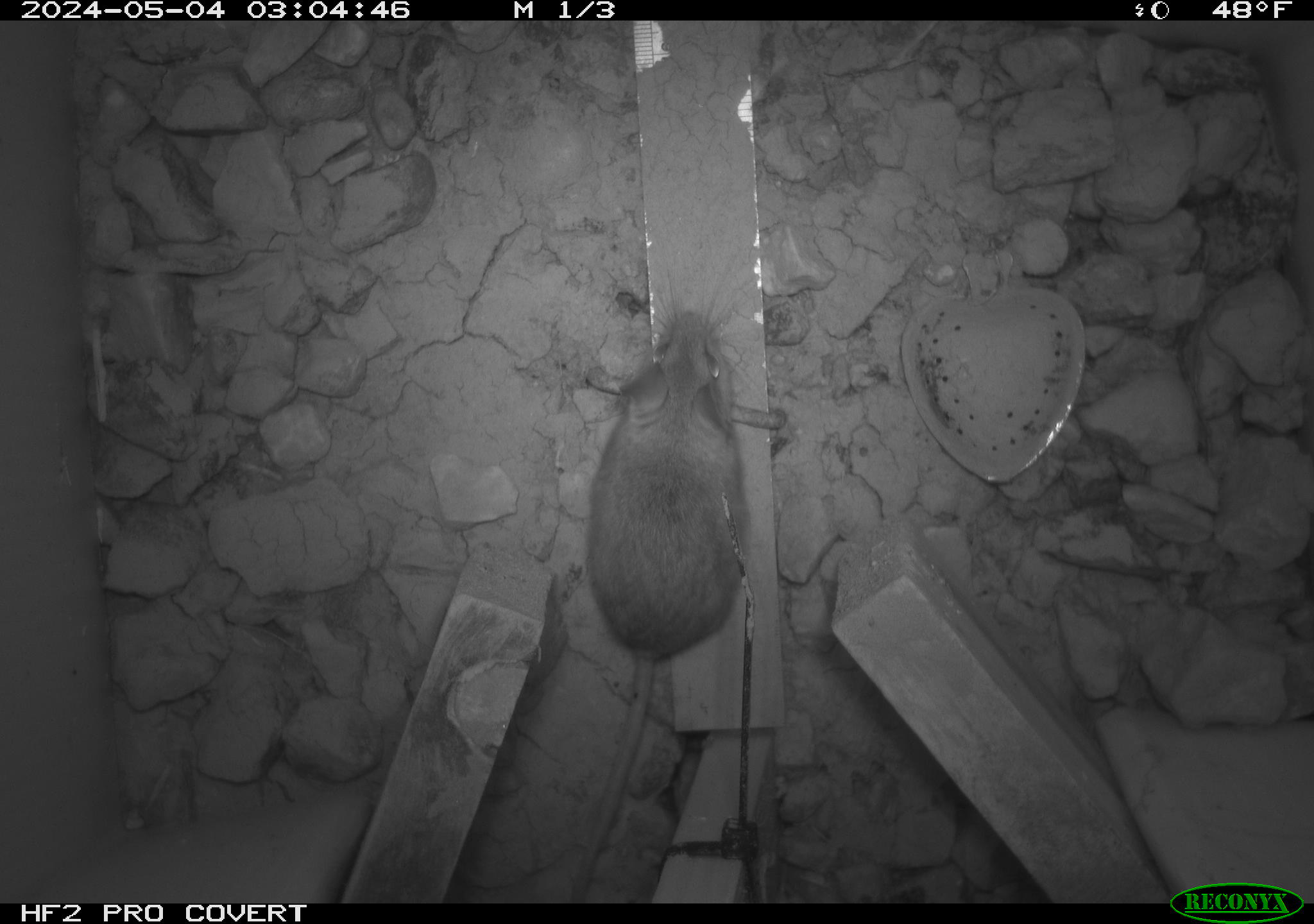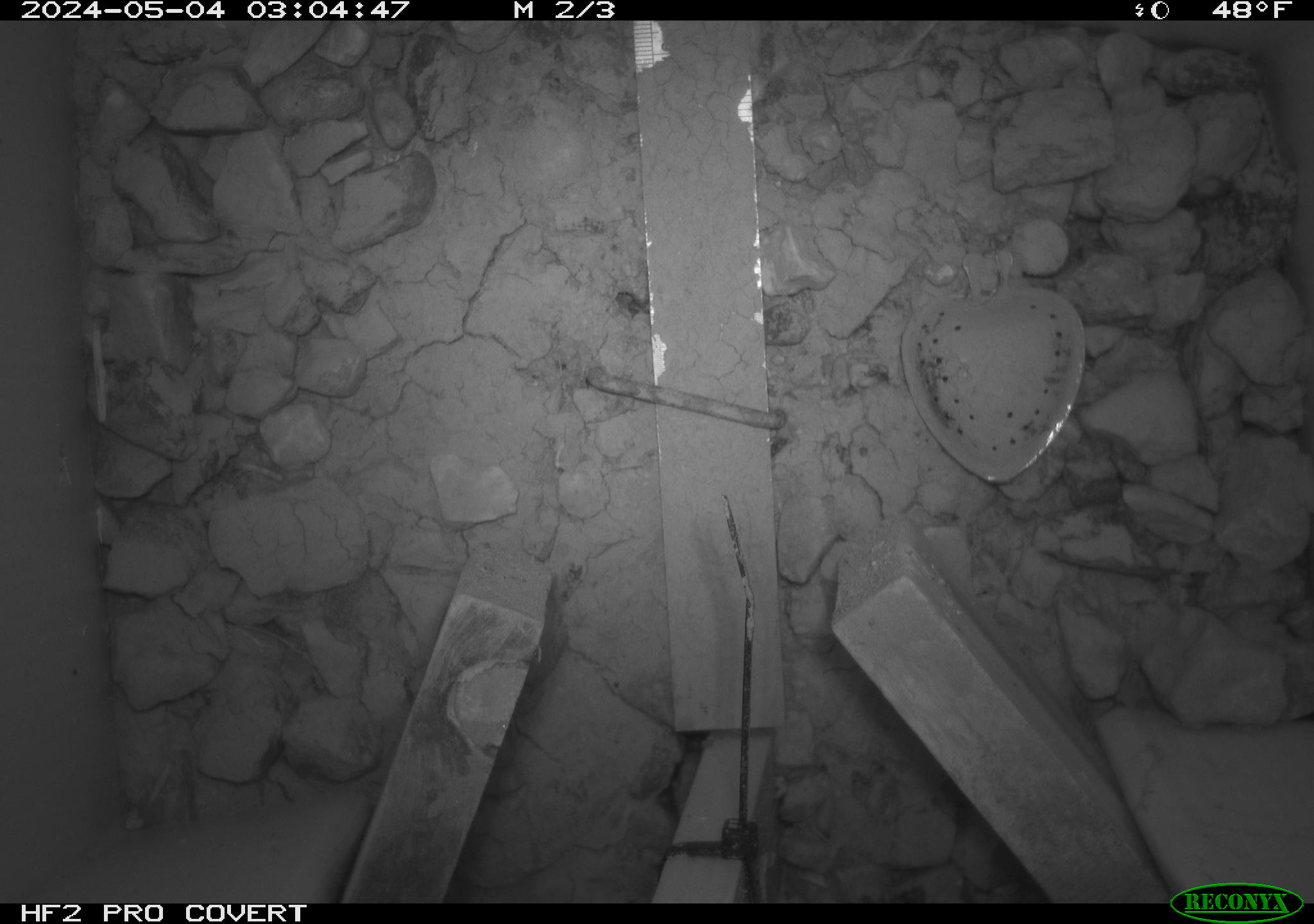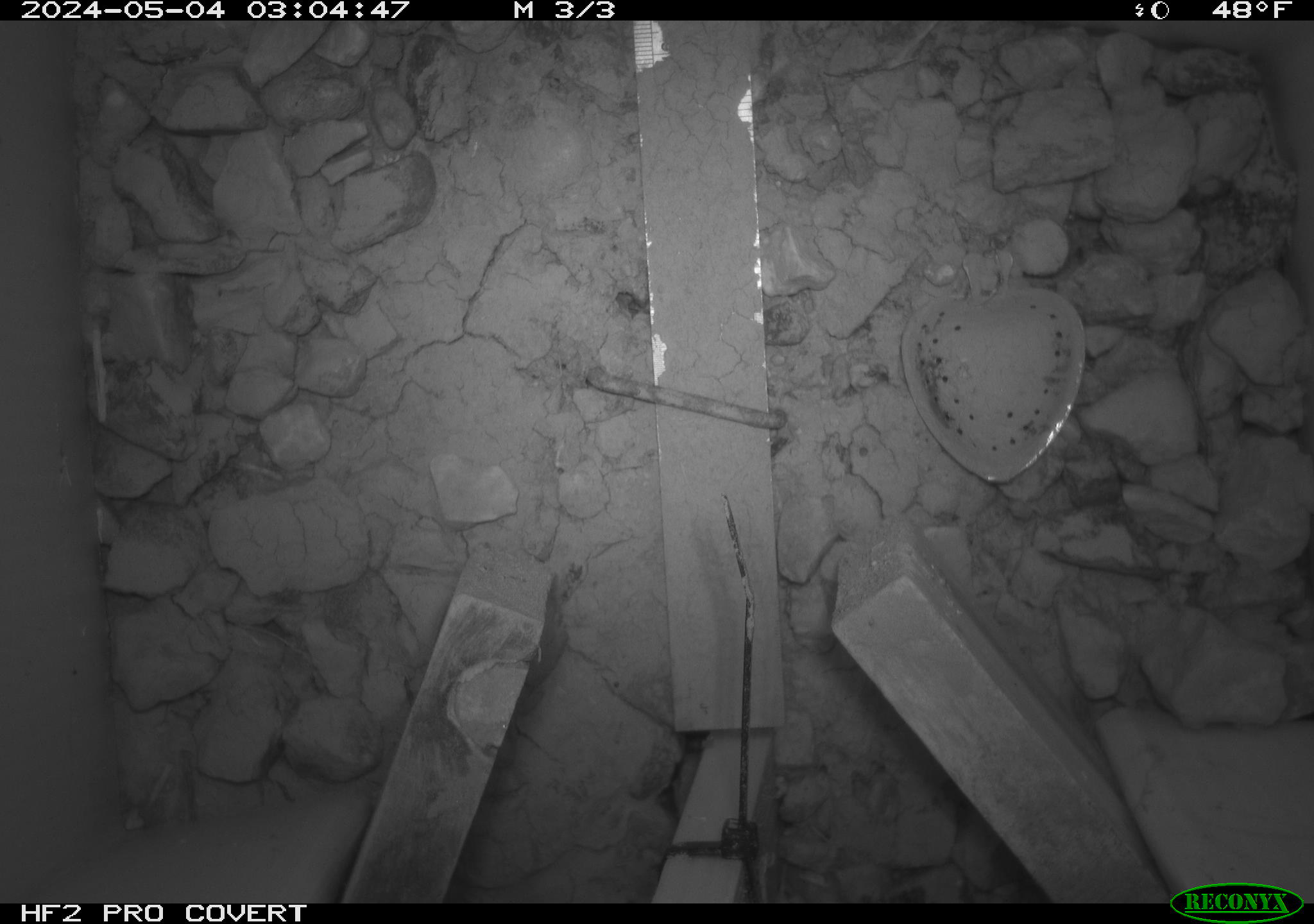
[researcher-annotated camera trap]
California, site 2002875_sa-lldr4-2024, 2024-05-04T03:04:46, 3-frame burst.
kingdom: Animalia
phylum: Chordata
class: Mammalia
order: Rodentia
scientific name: Rodentia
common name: rodent